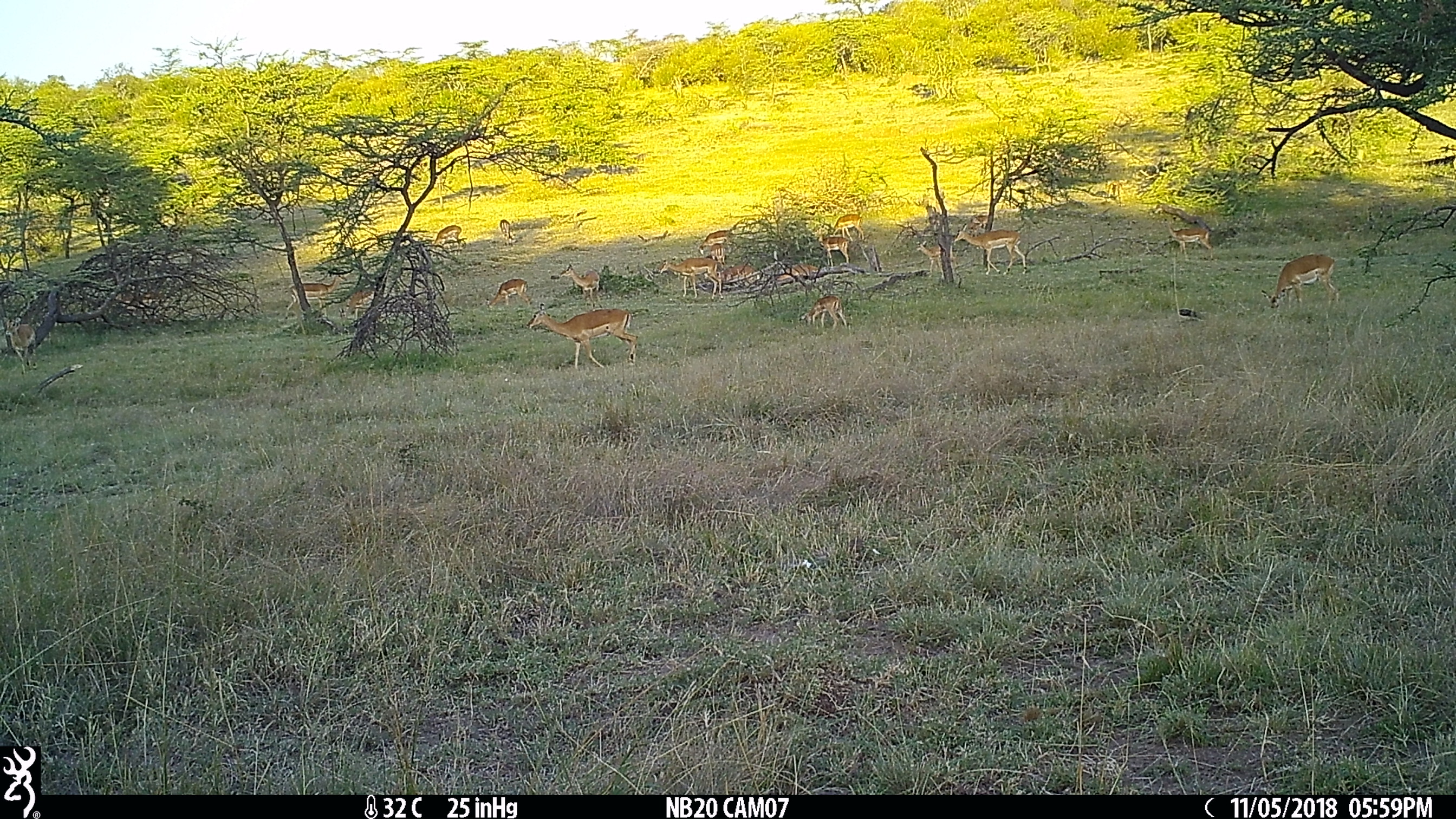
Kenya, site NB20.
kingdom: Animalia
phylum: Chordata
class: Mammalia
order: Artiodactyla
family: Bovidae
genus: Aepyceros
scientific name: Aepyceros melampus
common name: impala